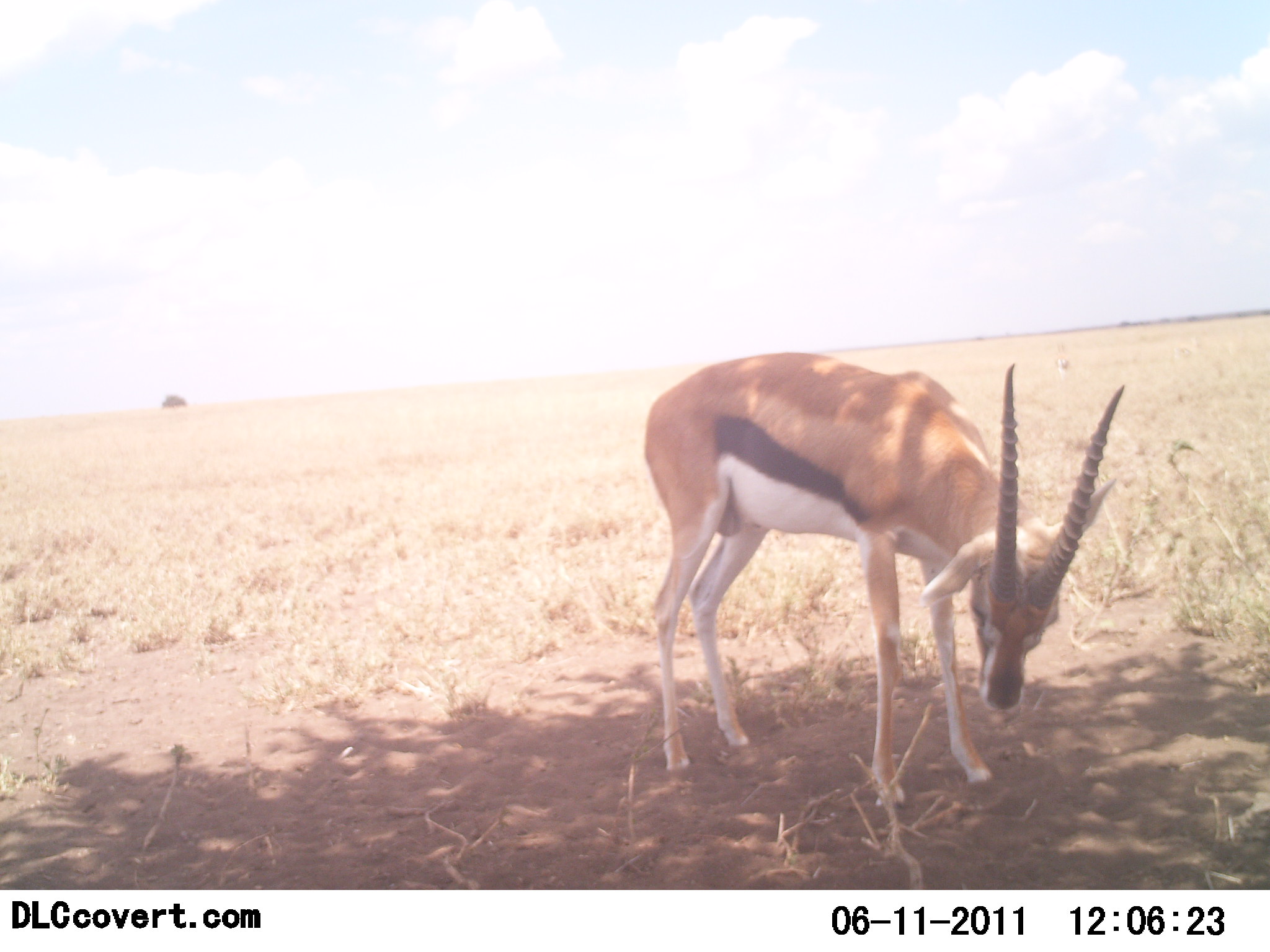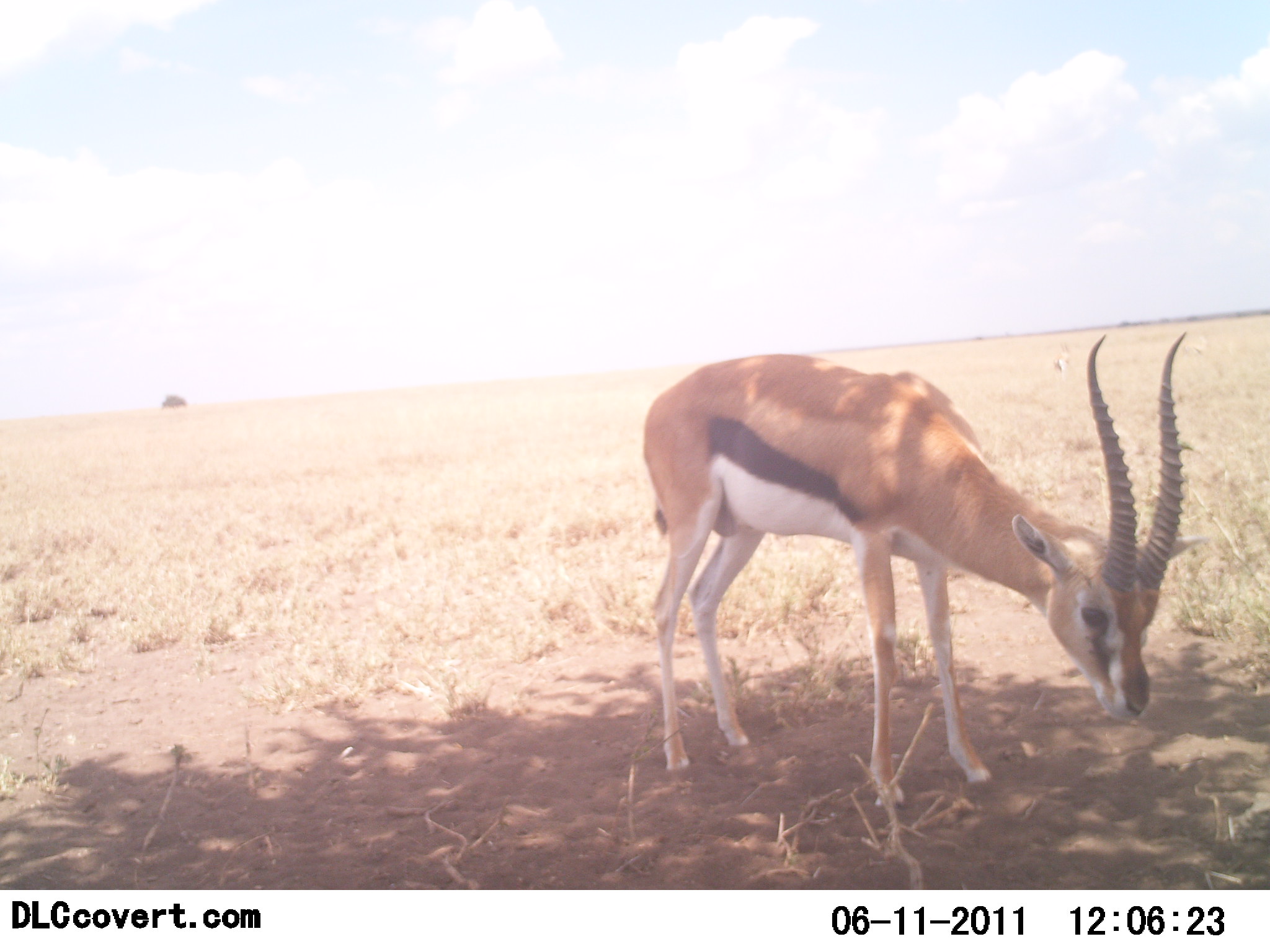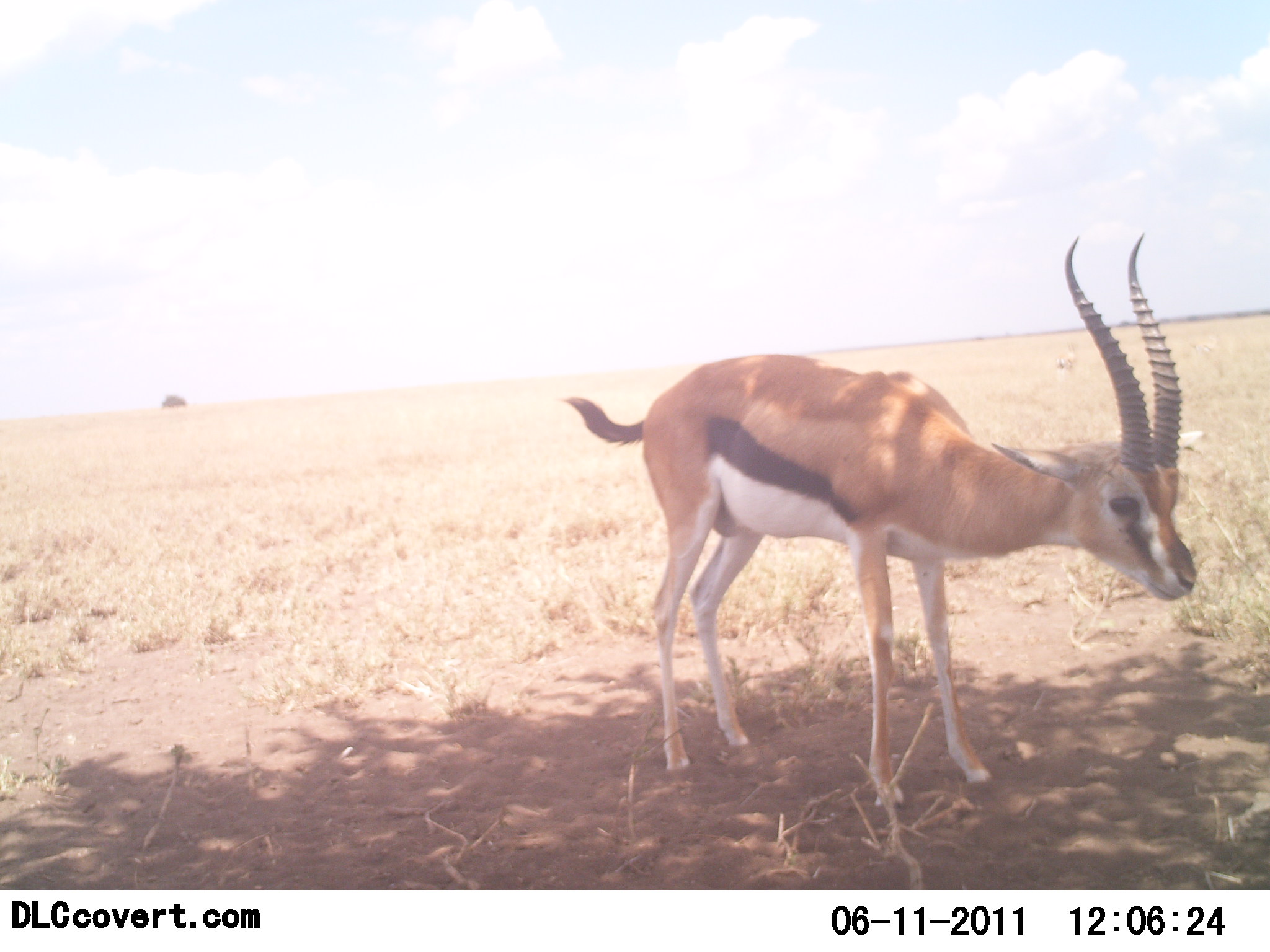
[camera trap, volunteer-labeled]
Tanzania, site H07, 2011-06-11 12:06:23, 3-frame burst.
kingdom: Animalia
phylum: Chordata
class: Mammalia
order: Artiodactyla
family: Bovidae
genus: Eudorcas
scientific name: Eudorcas thomsonii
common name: thomson's gazelle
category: gazellethomsons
Gazellethomsons (thomson's gazelle) (Eudorcas thomsonii), count 1. Behavior (volunteer vote fractions): standing 91%, resting 0%, moving 0%, interacting 18%. Young present (vote fraction): 0%. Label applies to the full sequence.